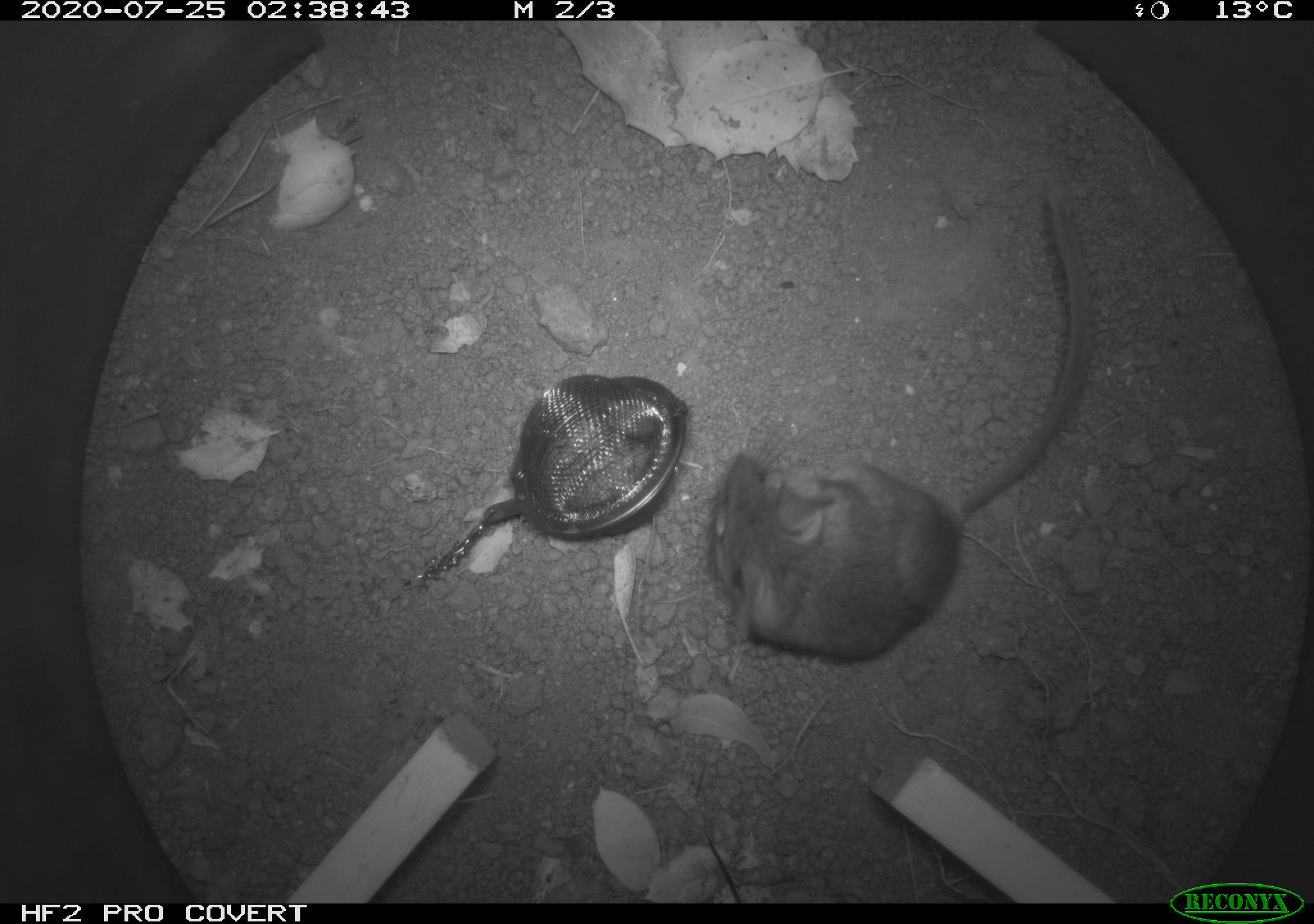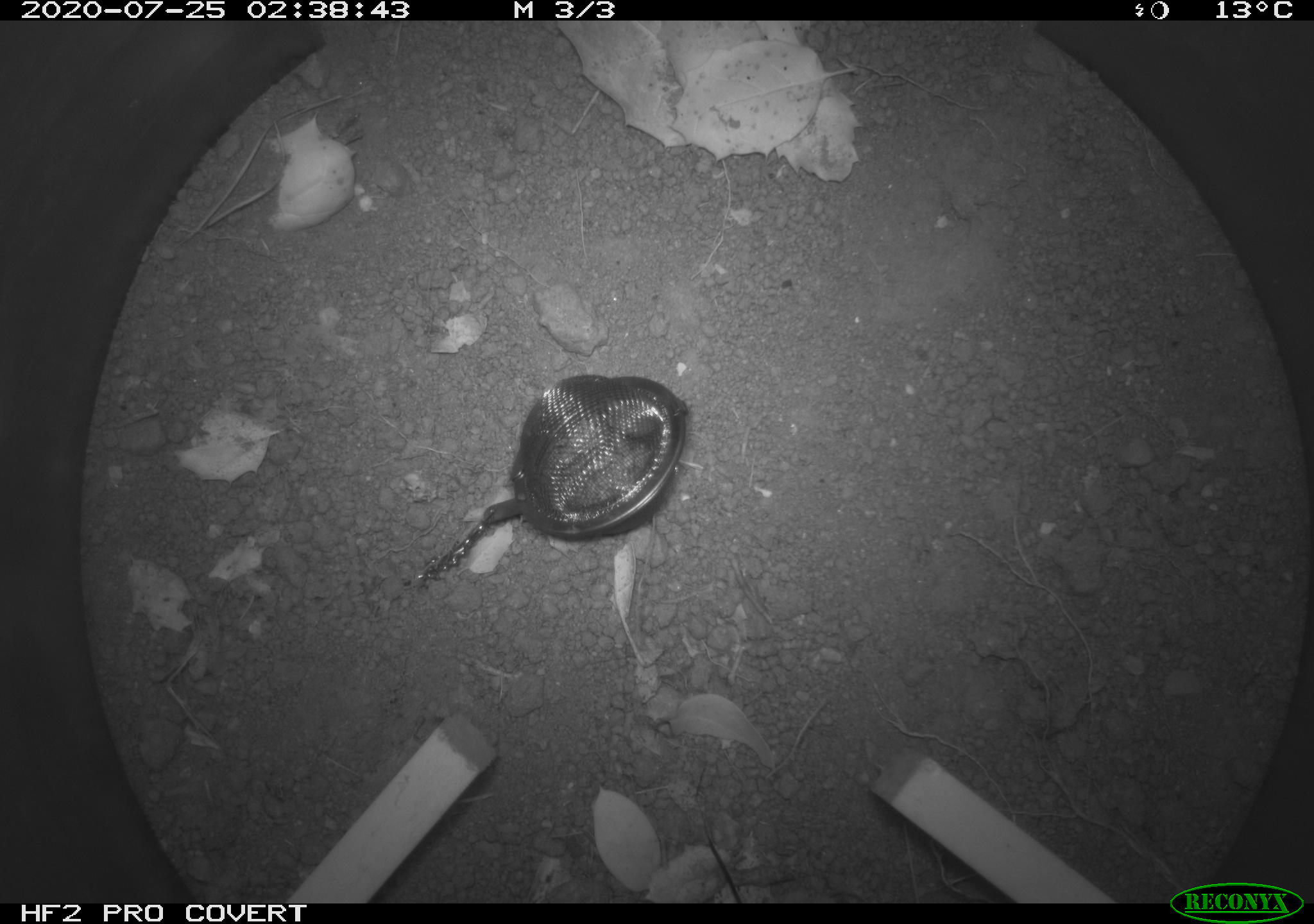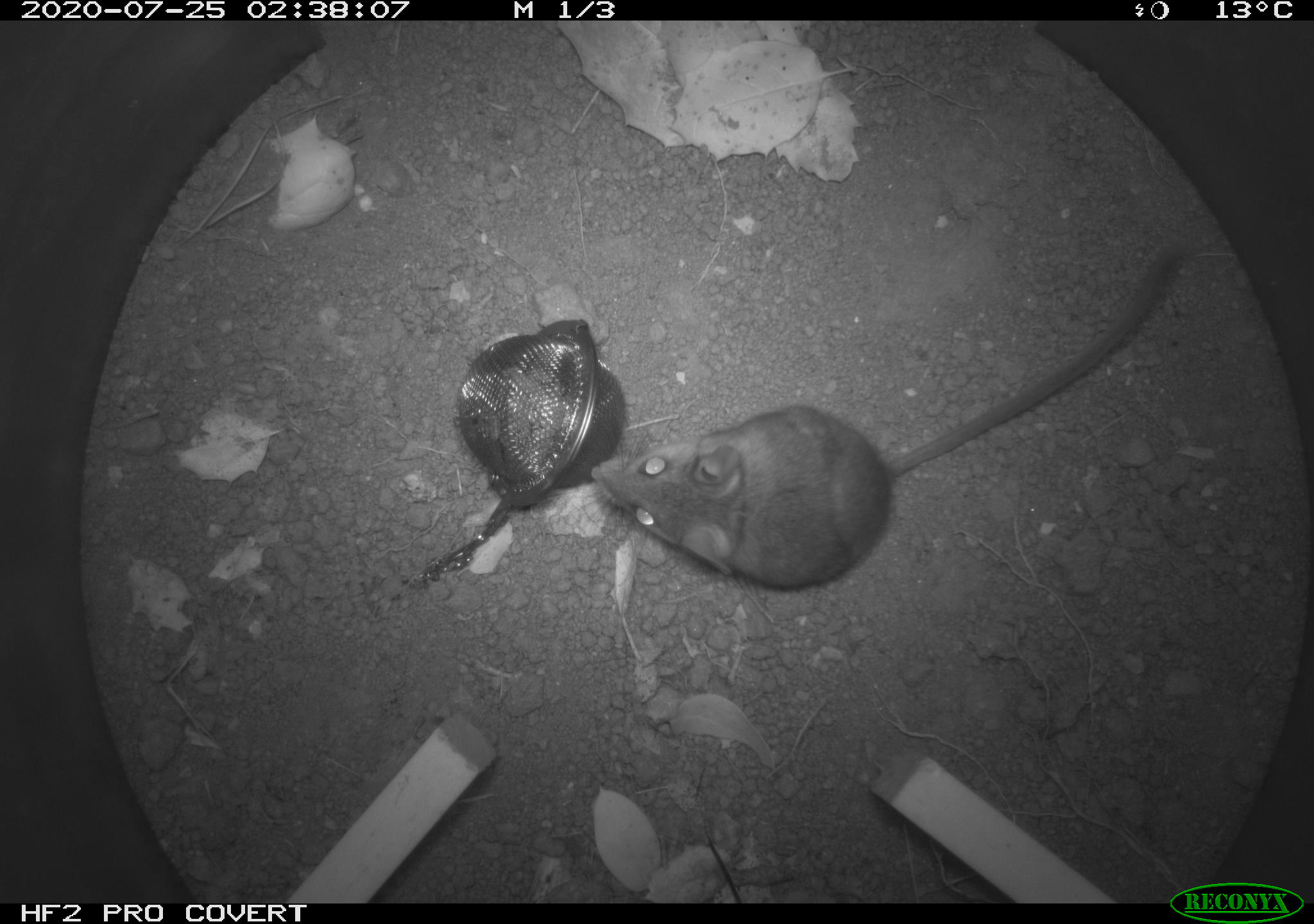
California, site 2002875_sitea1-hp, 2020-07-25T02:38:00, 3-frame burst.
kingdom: Animalia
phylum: Chordata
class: Mammalia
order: Rodentia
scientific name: Rodentia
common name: rodent